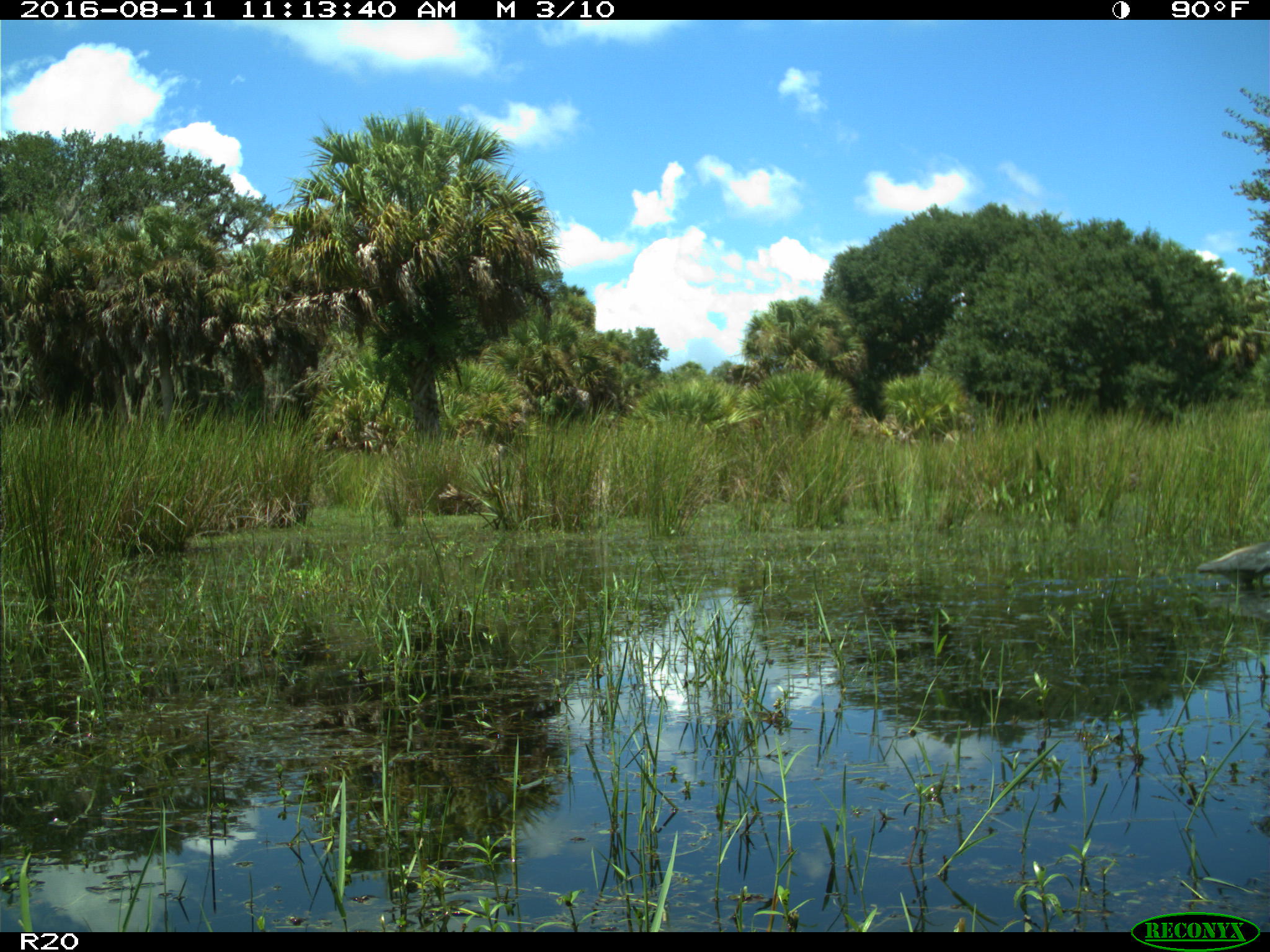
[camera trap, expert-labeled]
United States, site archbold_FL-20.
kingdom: Animalia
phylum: Chordata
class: Aves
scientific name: Aves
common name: birds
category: unidentified bird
Unidentified bird (birds) (Aves).